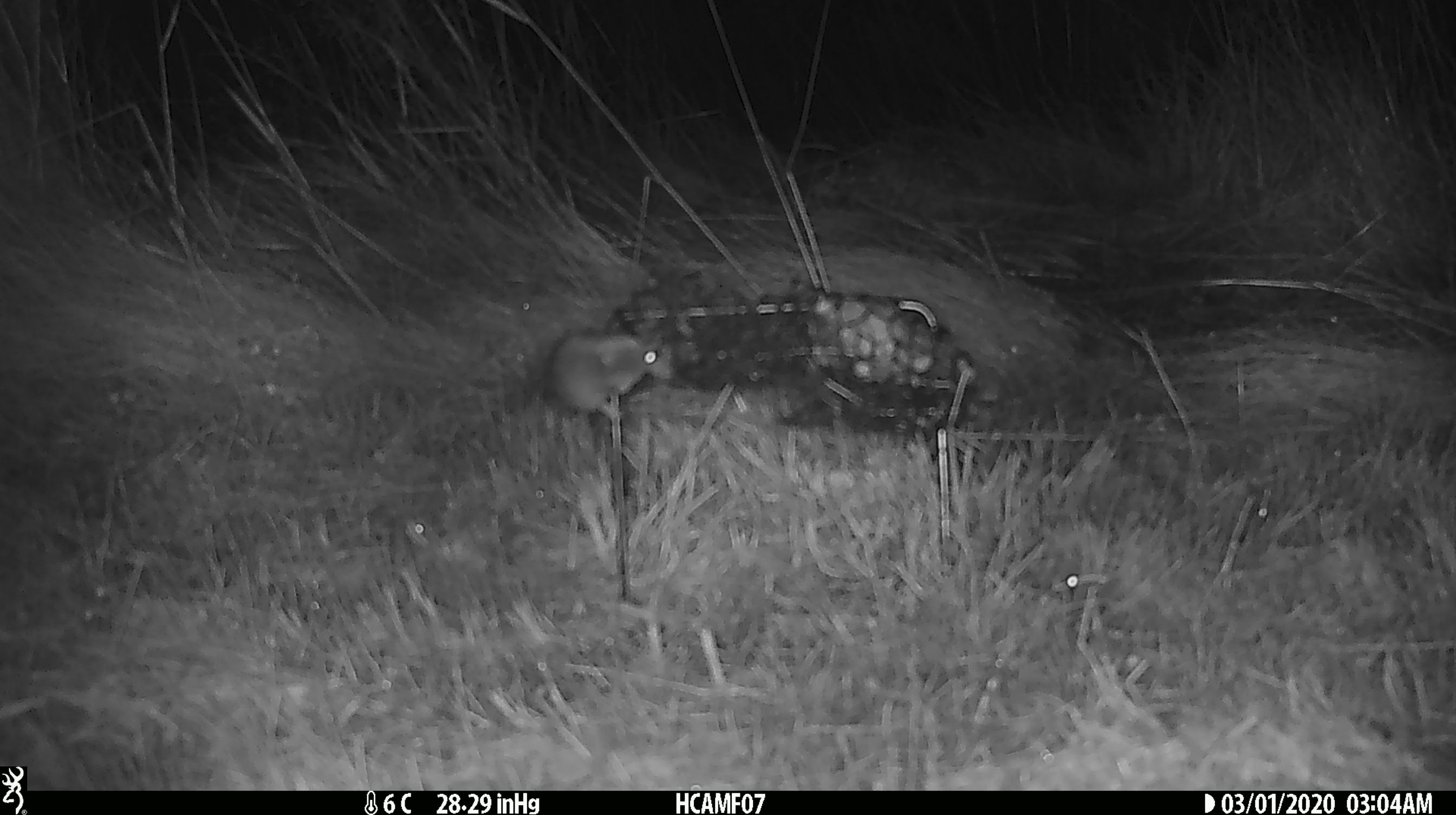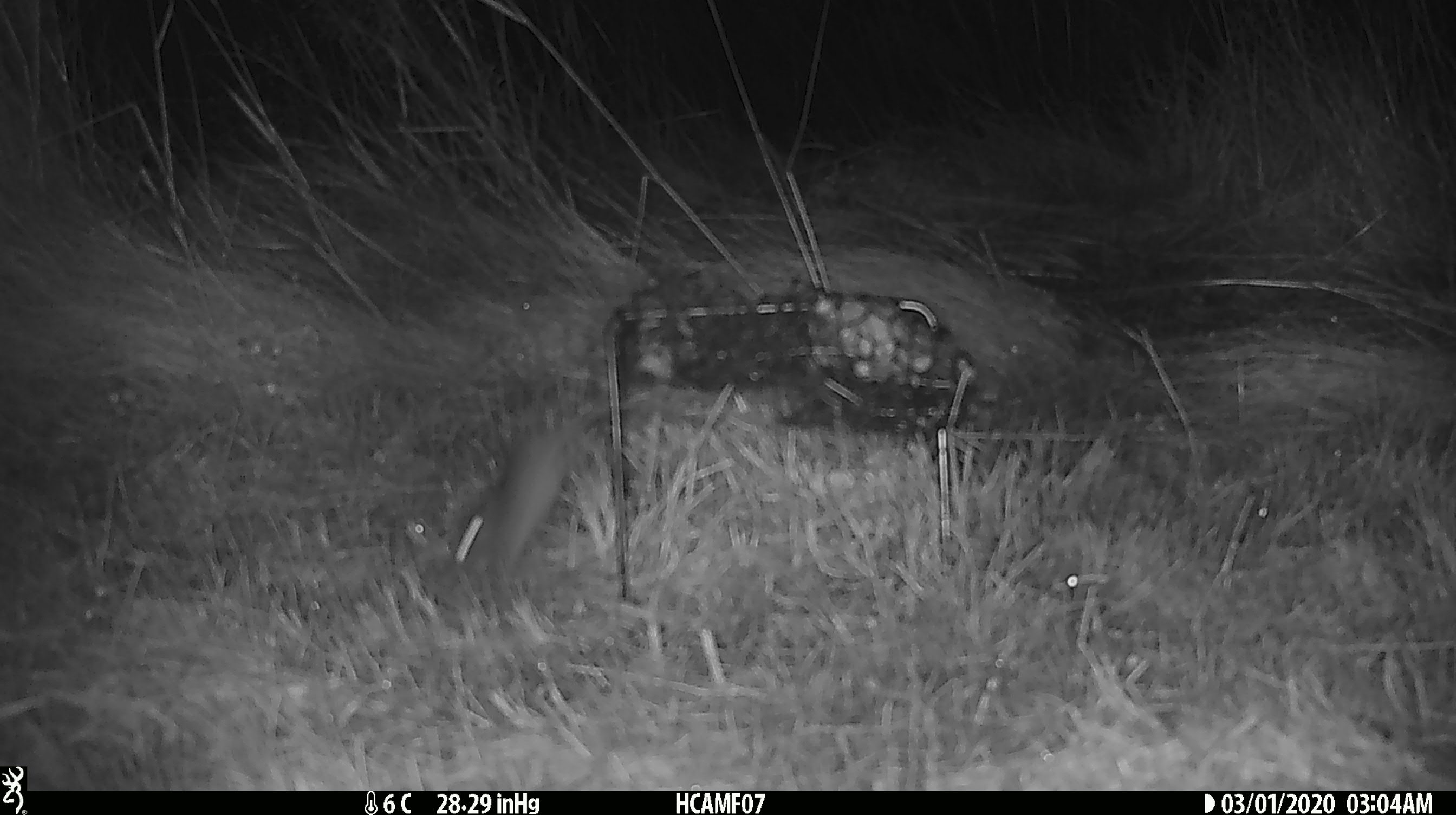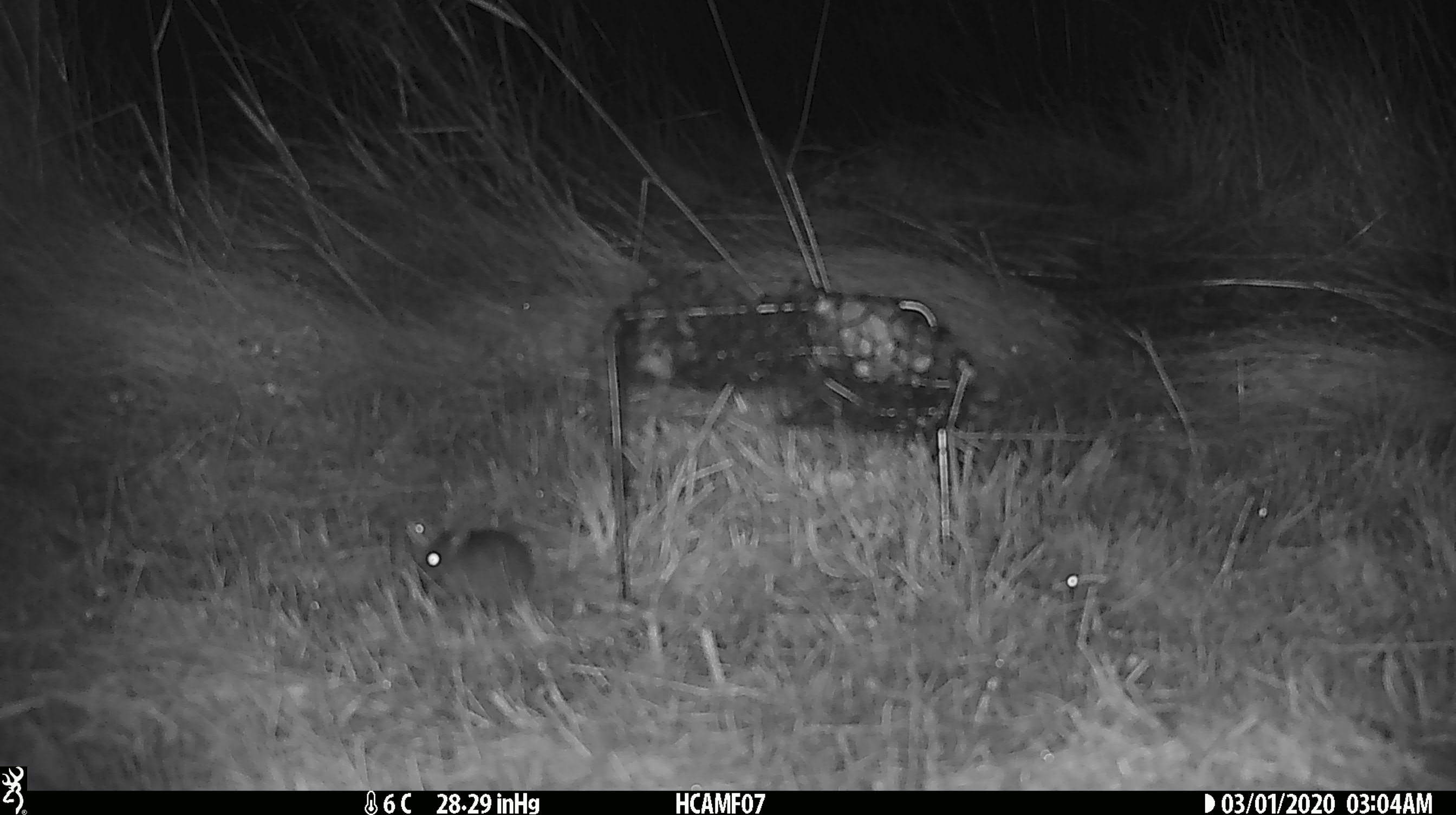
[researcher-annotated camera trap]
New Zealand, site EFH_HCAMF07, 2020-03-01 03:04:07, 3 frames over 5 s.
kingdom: Animalia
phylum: Chordata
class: Mammalia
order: Rodentia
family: Muridae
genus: Mus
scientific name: Mus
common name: mouse